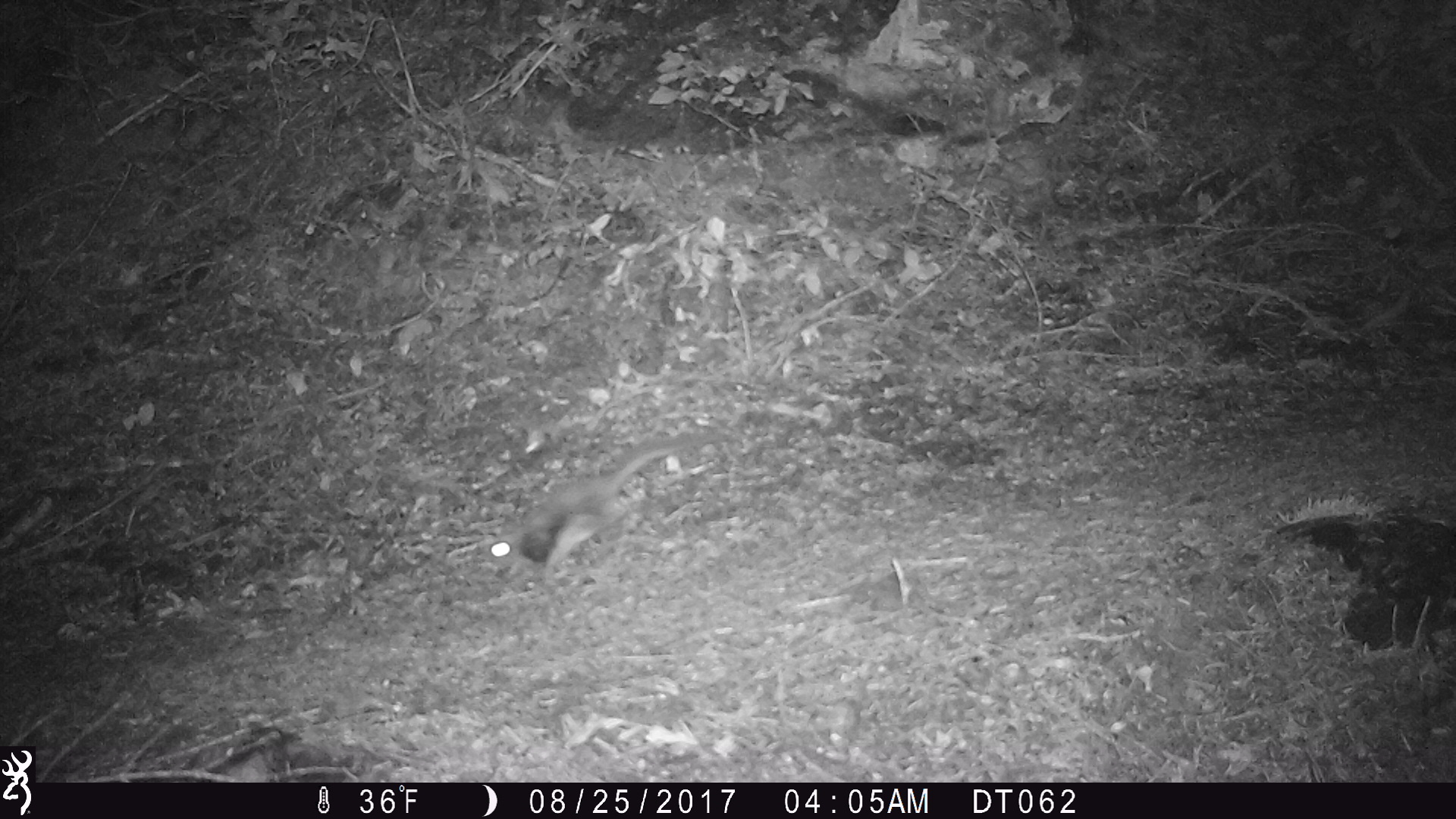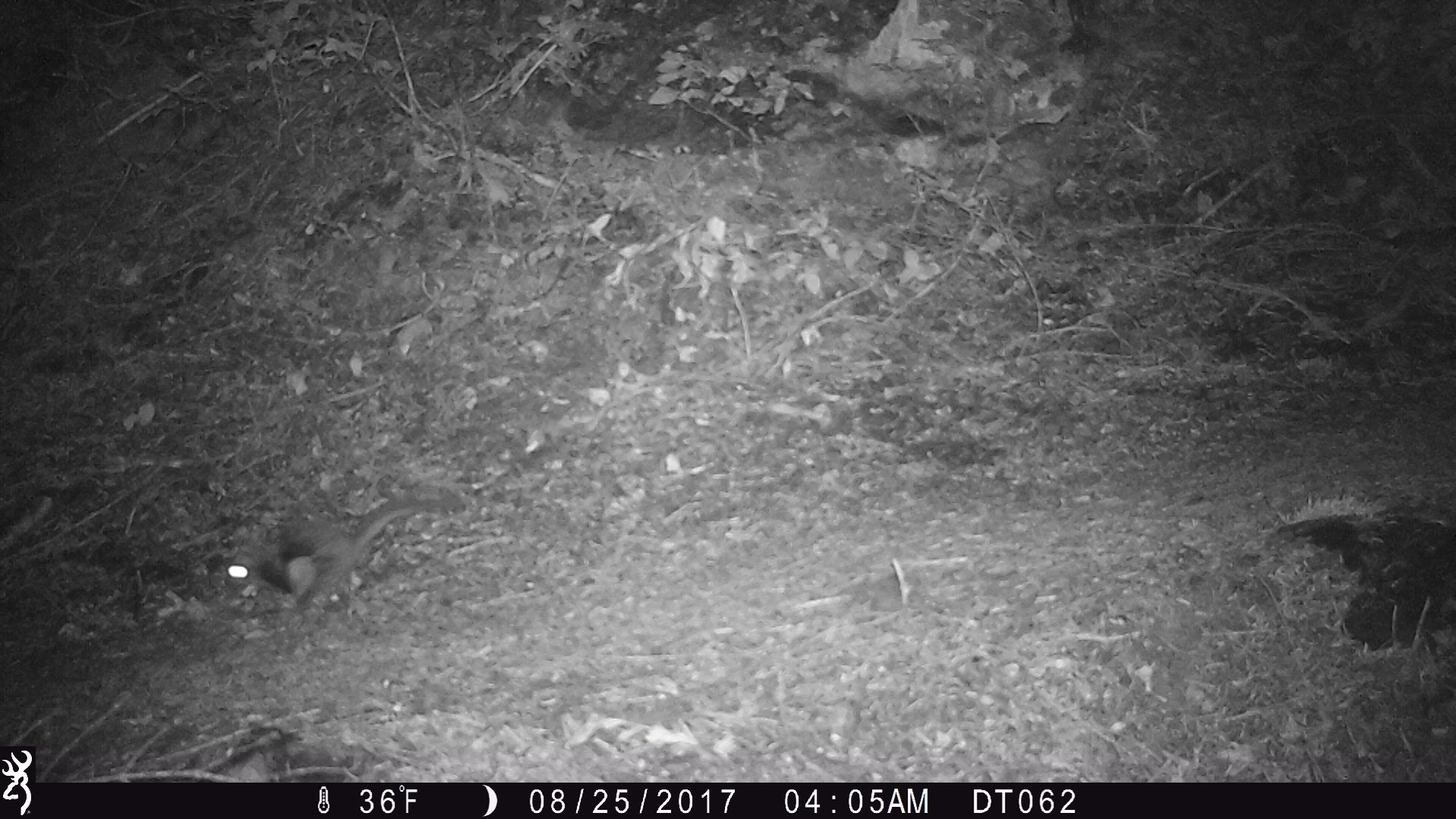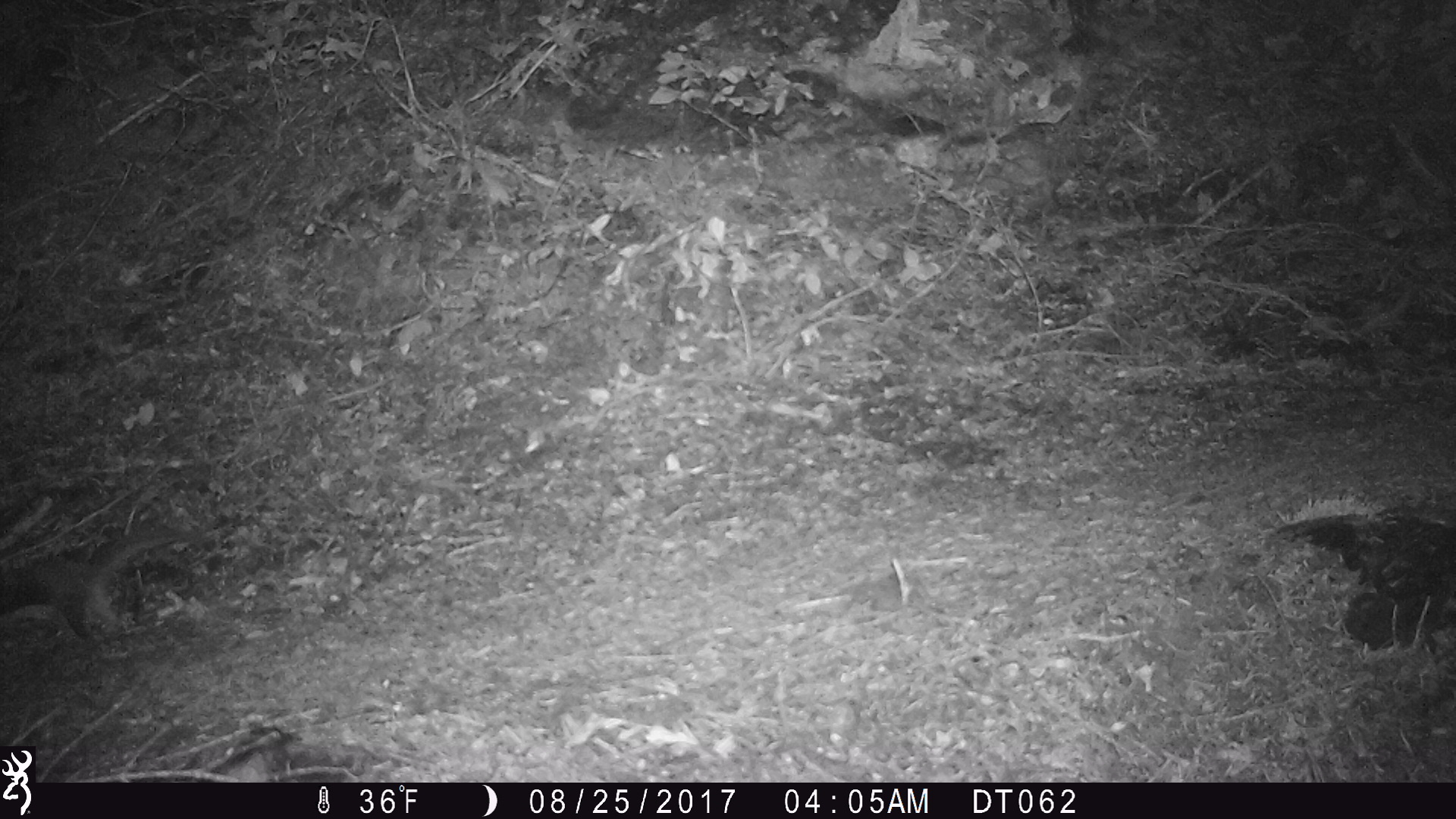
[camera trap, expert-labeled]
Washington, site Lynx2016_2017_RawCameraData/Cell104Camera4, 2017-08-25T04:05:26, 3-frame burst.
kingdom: Animalia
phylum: Chordata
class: Mammalia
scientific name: Mammalia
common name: small mammal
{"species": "small mammal (Mammalia)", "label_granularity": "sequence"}